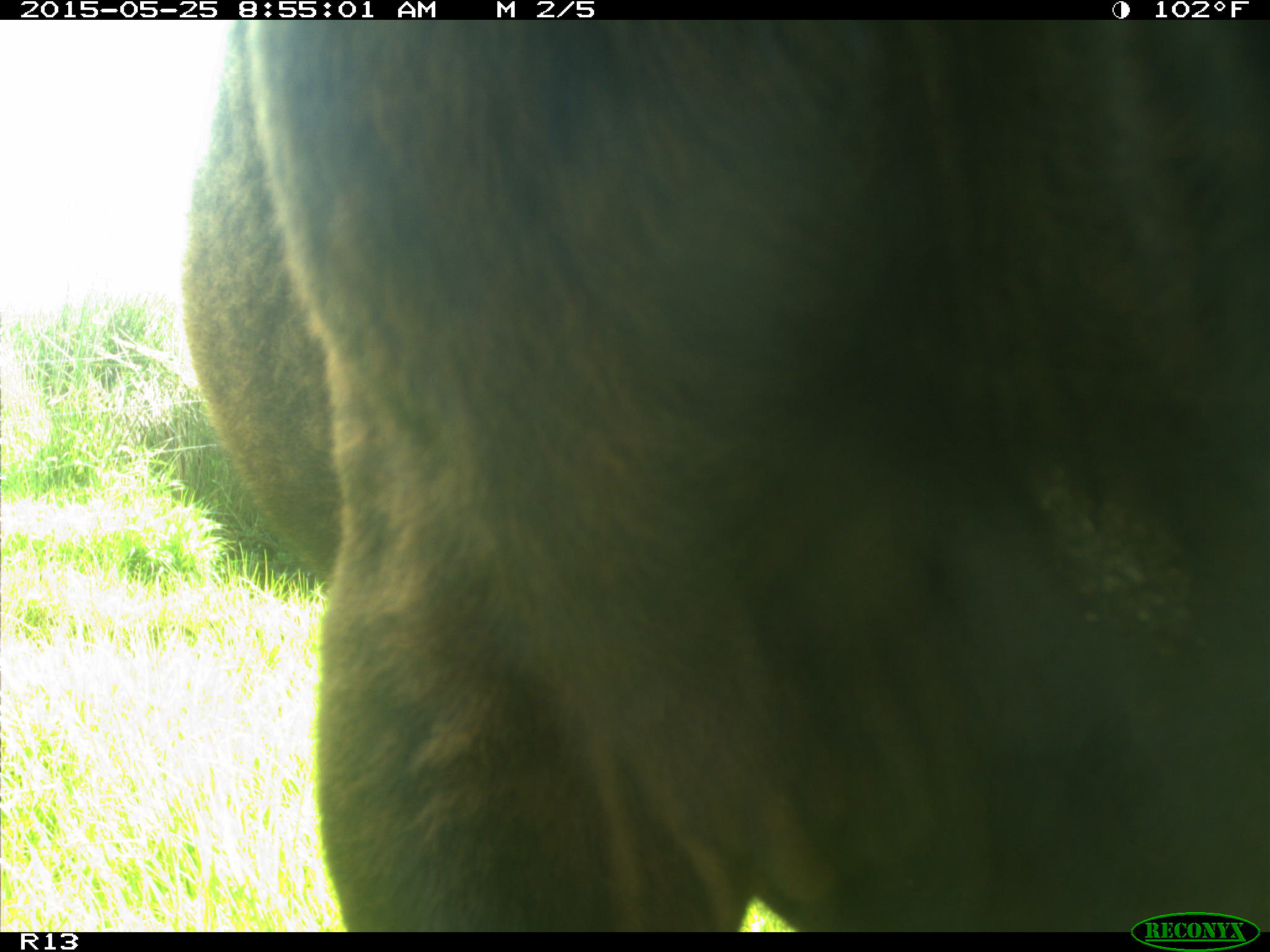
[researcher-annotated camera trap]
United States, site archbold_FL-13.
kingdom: Animalia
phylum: Chordata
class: Mammalia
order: Artiodactyla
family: Bovidae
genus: Bos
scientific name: Bos taurus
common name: domestic cow